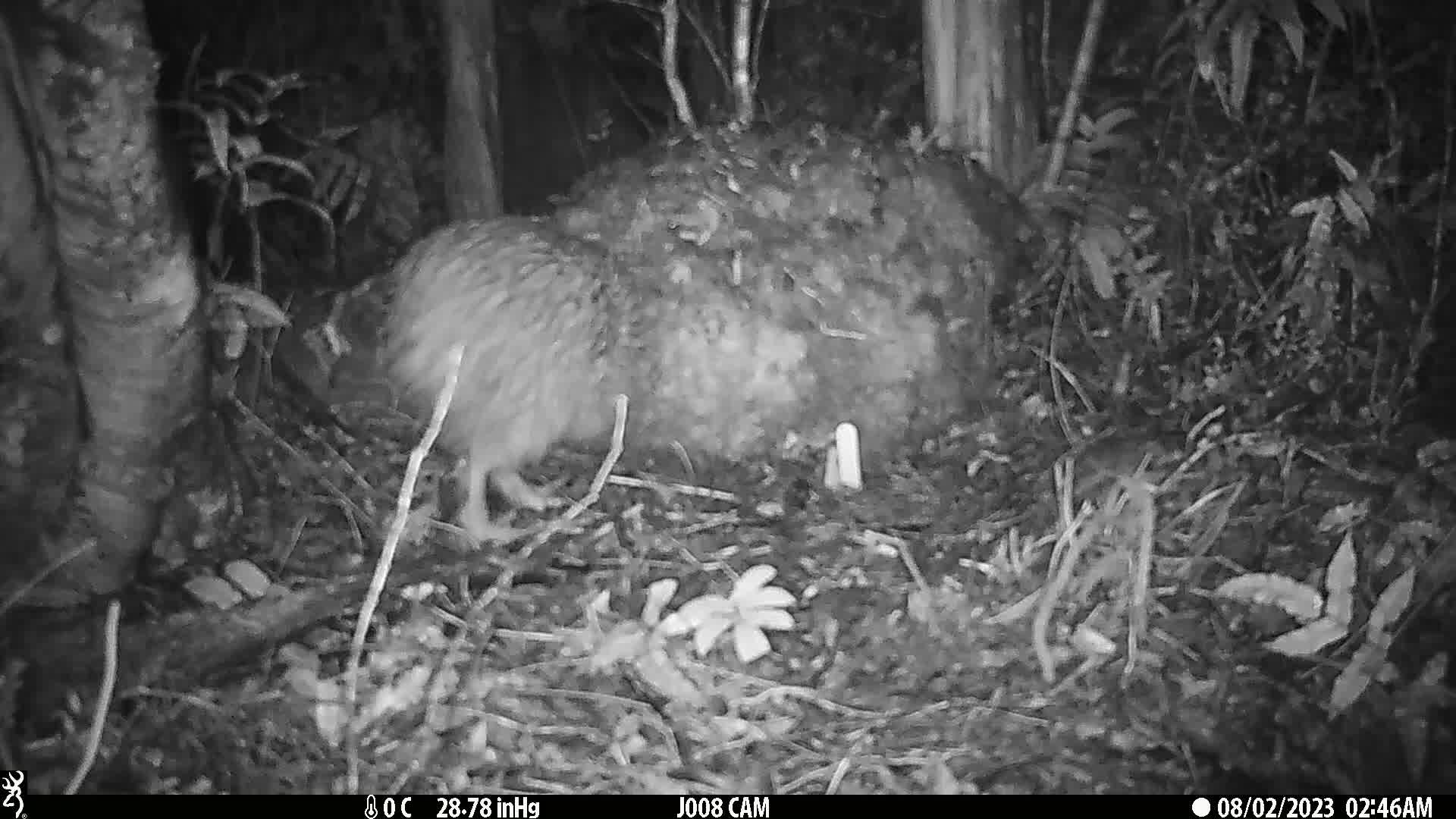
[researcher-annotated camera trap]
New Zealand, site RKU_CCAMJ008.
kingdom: Animalia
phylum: Chordata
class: Aves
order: Apterygiformes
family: Apterygidae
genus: Apteryx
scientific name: Apteryx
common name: kiwi